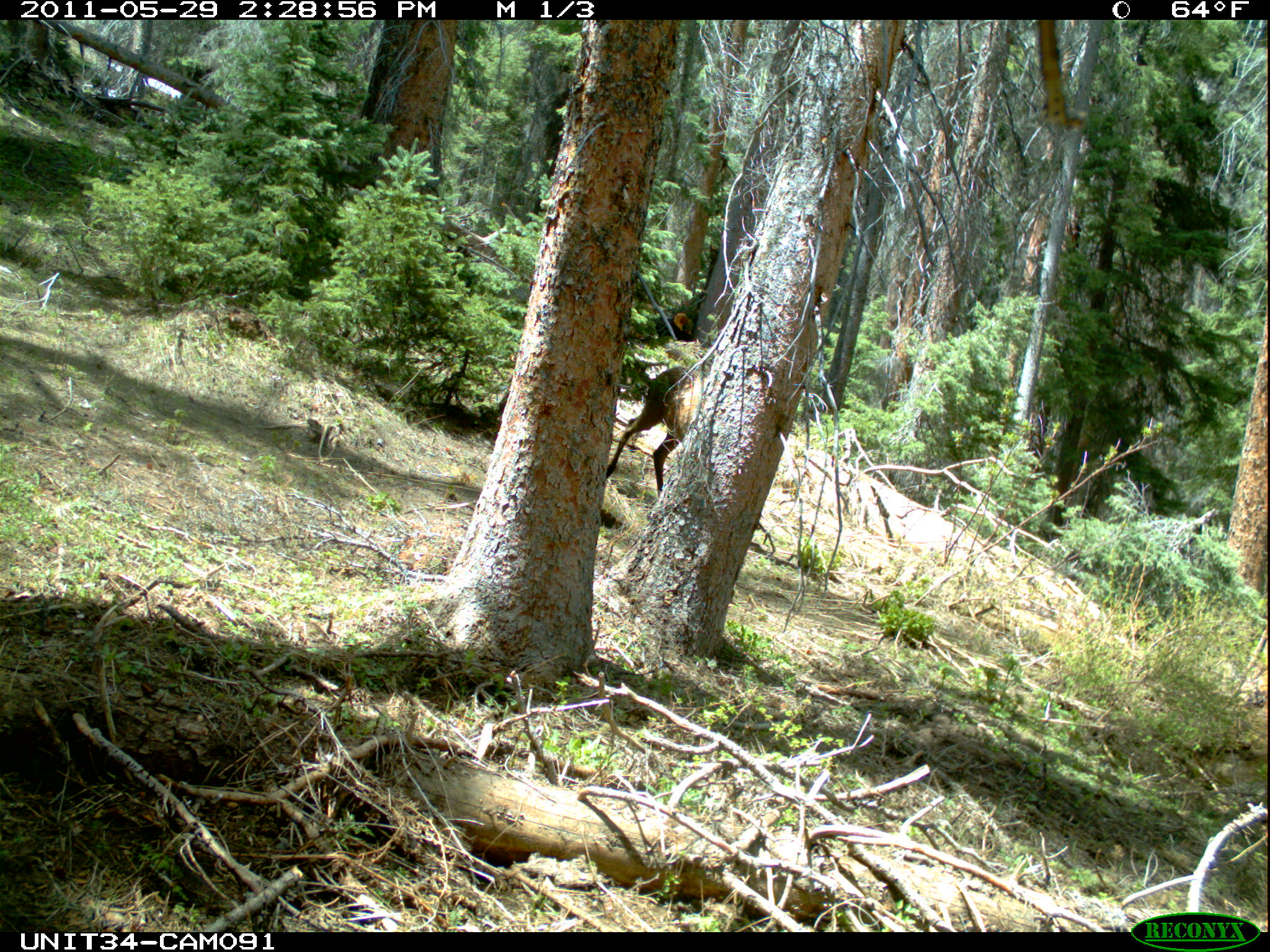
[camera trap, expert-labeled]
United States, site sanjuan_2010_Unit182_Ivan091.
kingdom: Animalia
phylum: Chordata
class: Mammalia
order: Artiodactyla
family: Cervidae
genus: Cervus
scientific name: Cervus elaphus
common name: red deer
Cervus elaphus (red deer).